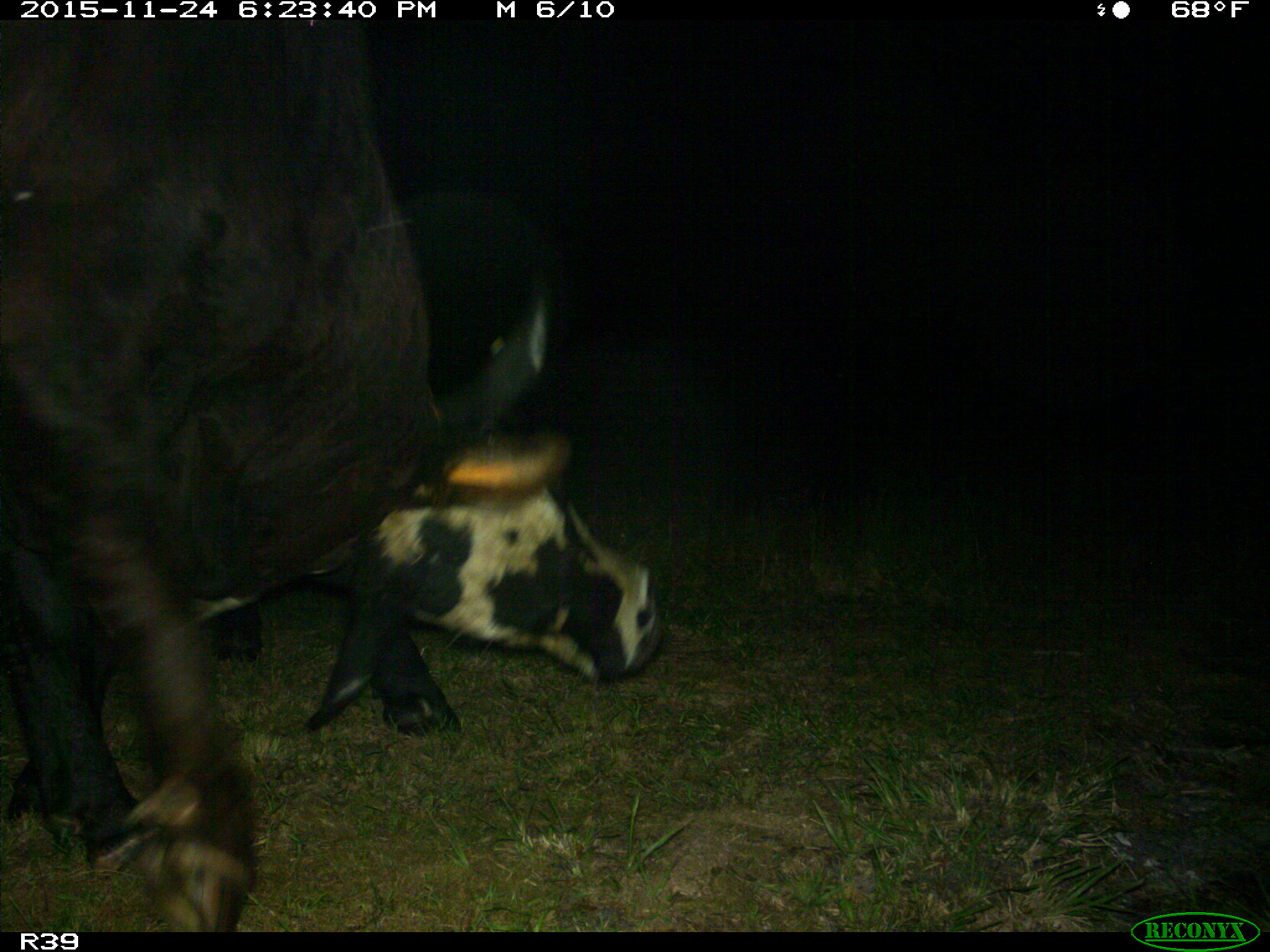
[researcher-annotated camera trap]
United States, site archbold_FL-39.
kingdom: Animalia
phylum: Chordata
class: Mammalia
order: Artiodactyla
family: Bovidae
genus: Bos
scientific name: Bos taurus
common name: domestic cow